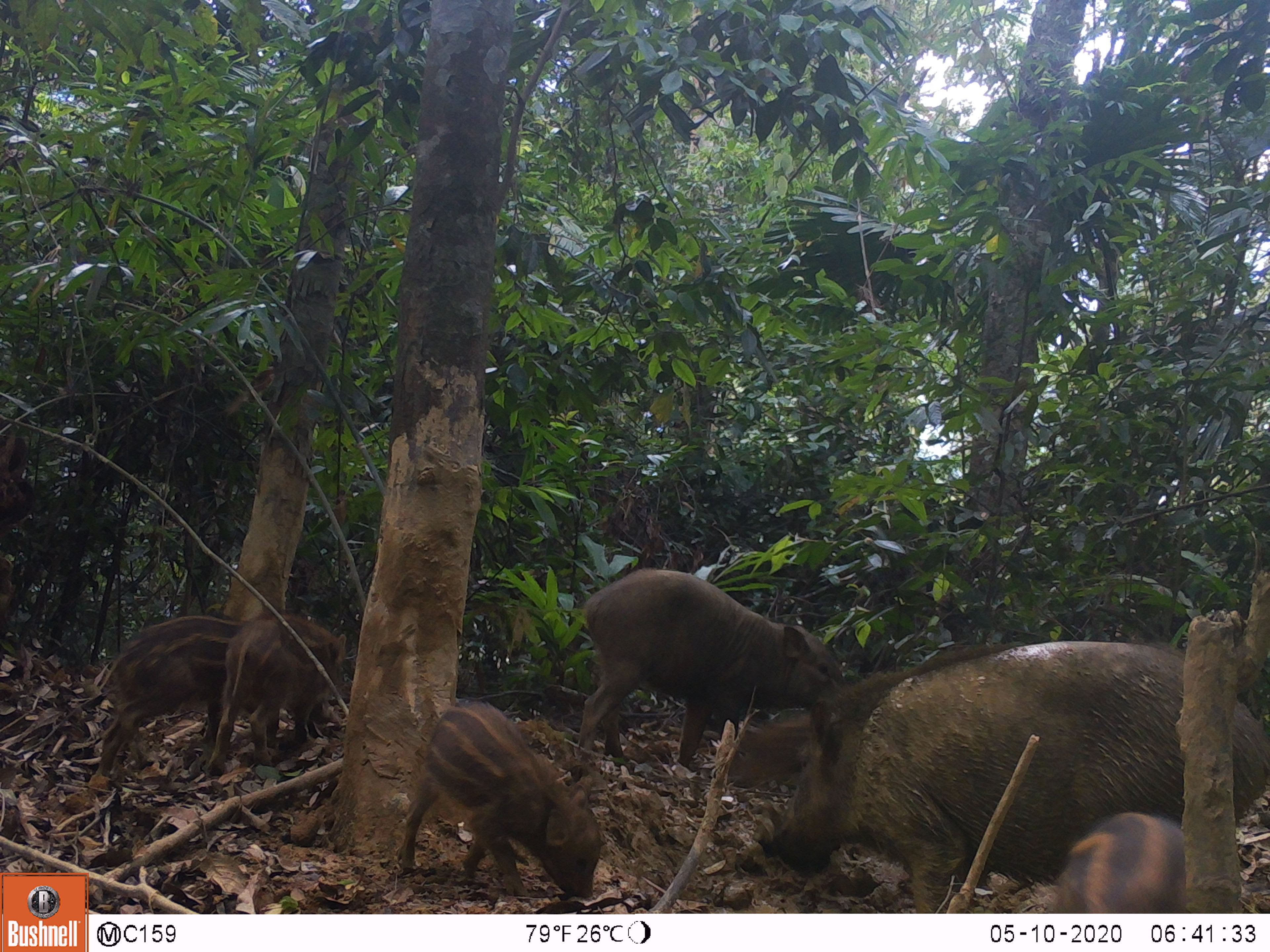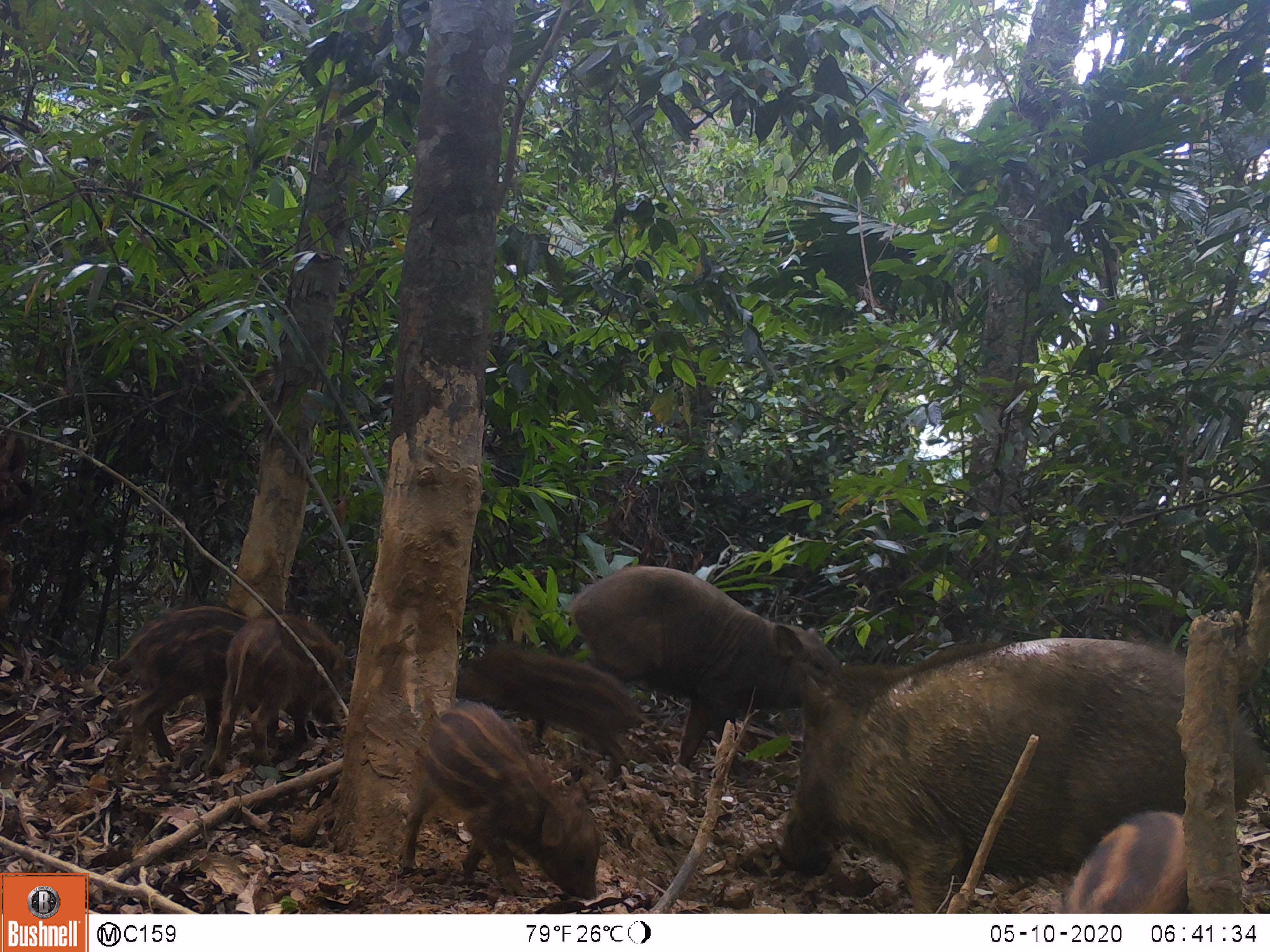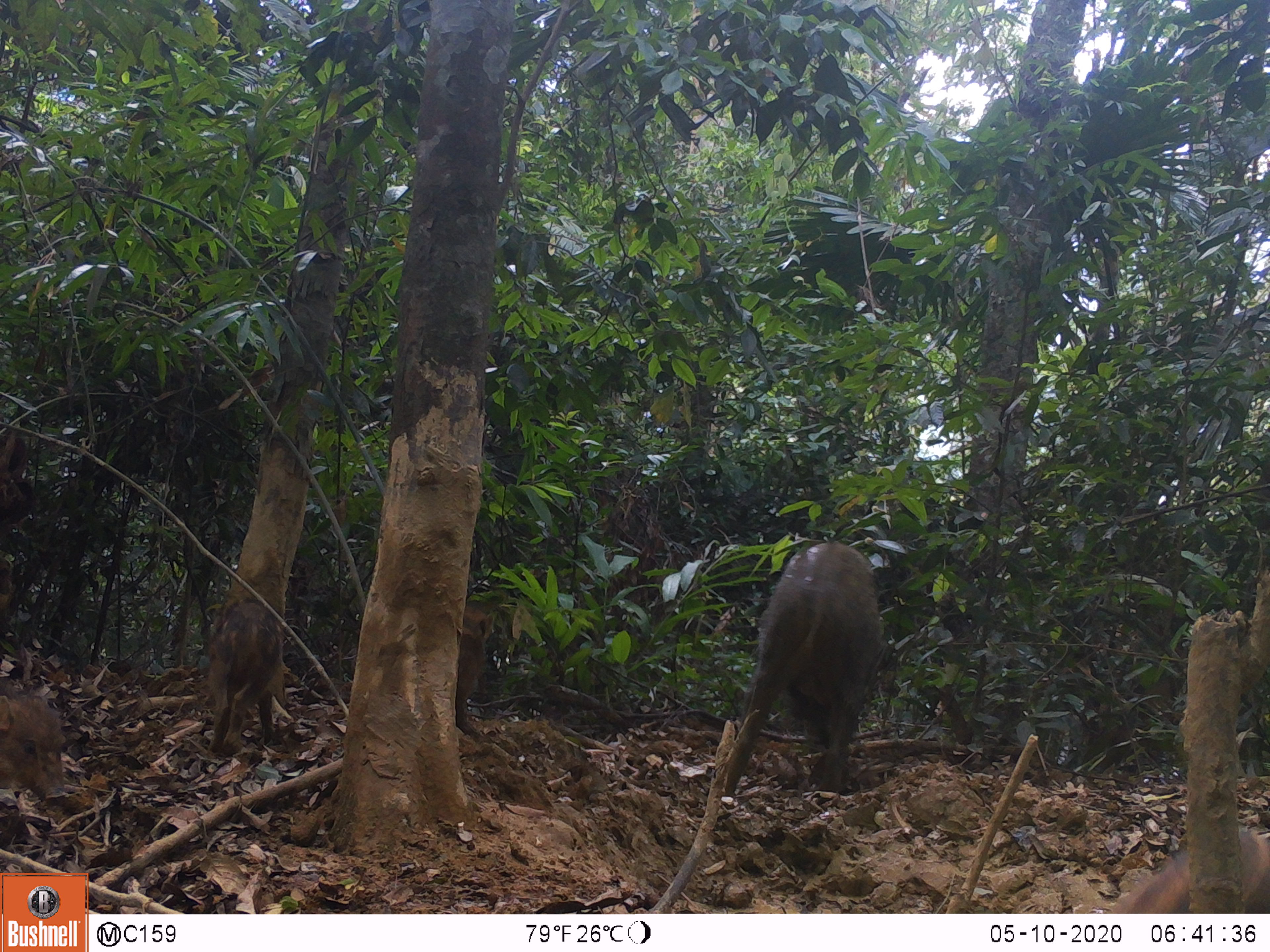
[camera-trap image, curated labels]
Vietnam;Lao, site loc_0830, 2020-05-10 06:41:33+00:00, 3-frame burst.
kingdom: Animalia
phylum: Chordata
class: Mammalia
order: Artiodactyla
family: Suidae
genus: Sus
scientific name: Sus scrofa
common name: eurasian wild pig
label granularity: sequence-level